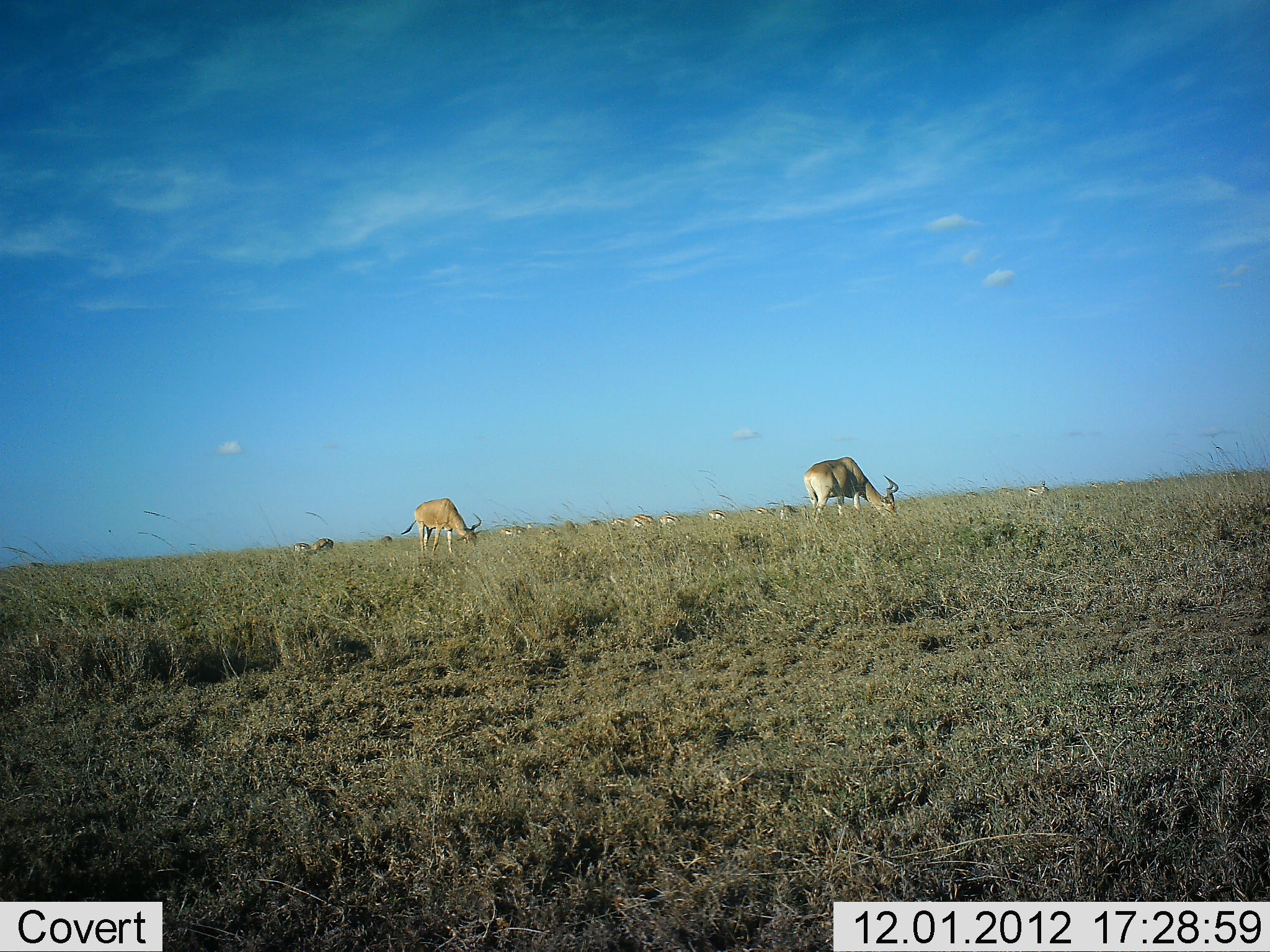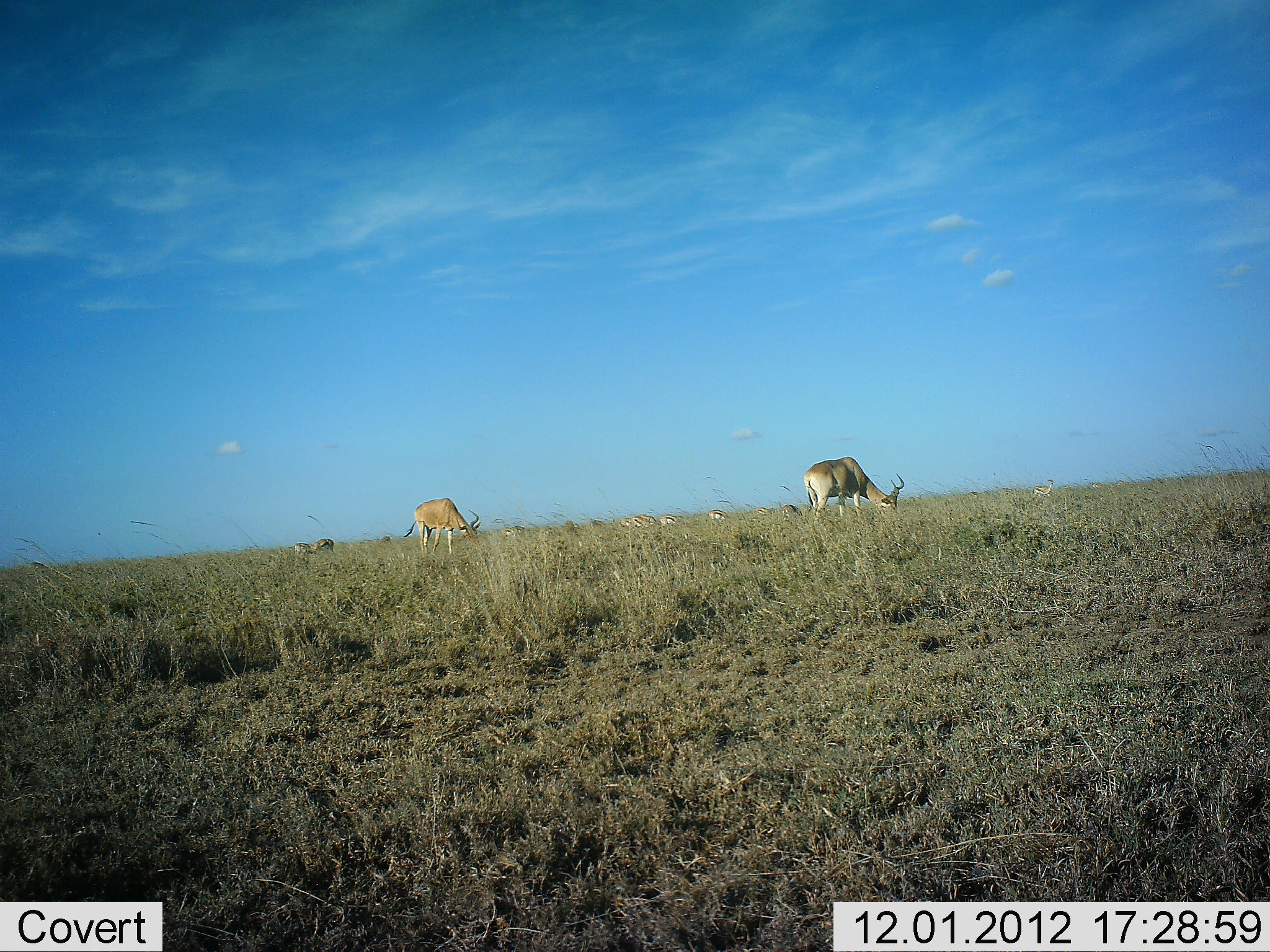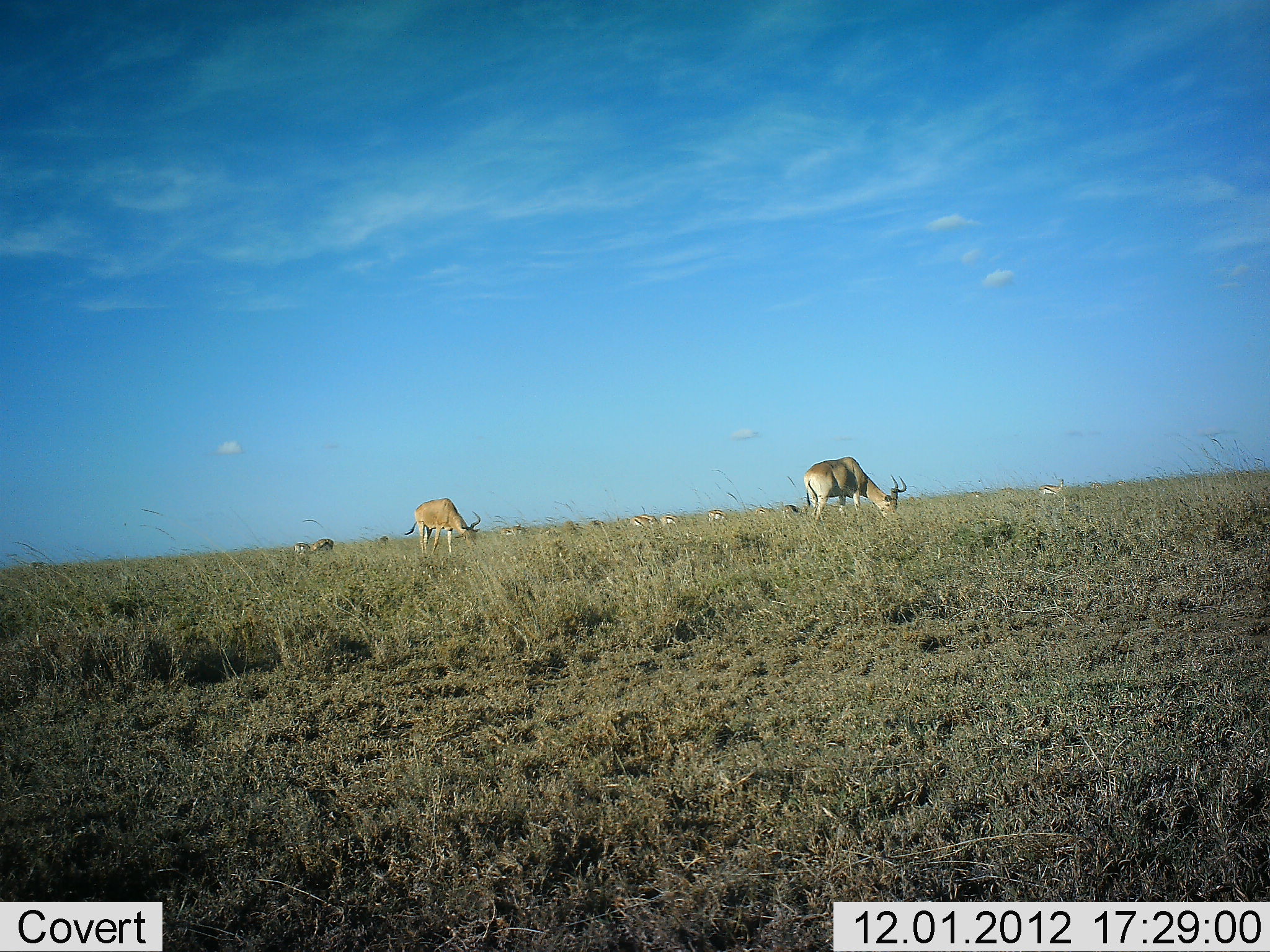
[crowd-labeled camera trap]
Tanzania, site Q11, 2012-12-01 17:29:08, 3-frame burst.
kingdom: Animalia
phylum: Chordata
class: Mammalia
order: Artiodactyla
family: Bovidae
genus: Alcelaphus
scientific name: Alcelaphus buselaphus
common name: hartebeest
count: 8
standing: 50%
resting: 8%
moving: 0%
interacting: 8%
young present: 0%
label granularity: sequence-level